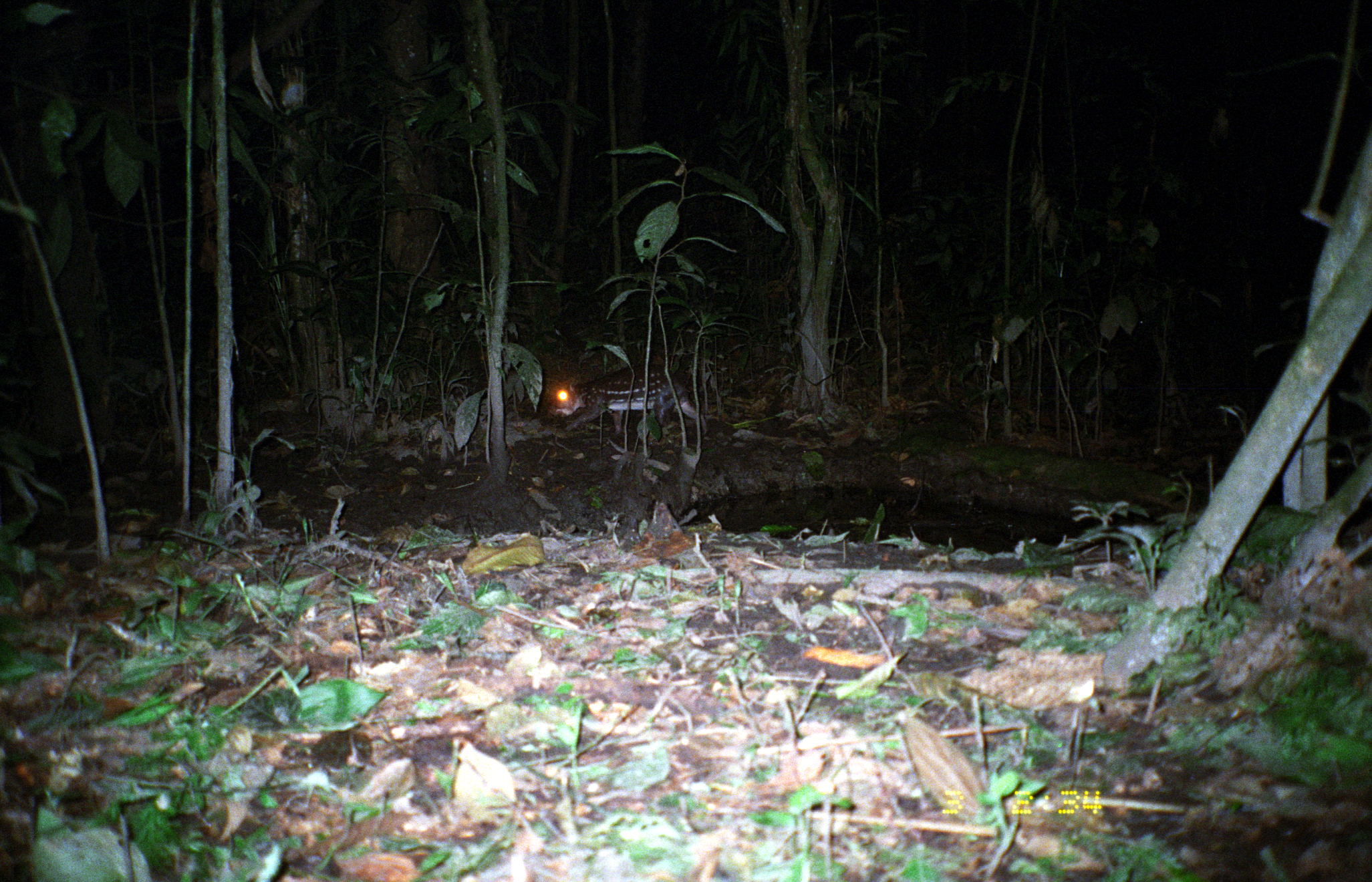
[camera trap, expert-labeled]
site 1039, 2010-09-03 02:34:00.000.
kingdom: Animalia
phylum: Chordata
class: Mammalia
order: Rodentia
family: Cuniculidae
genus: Cuniculus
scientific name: Cuniculus paca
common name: spotted paca